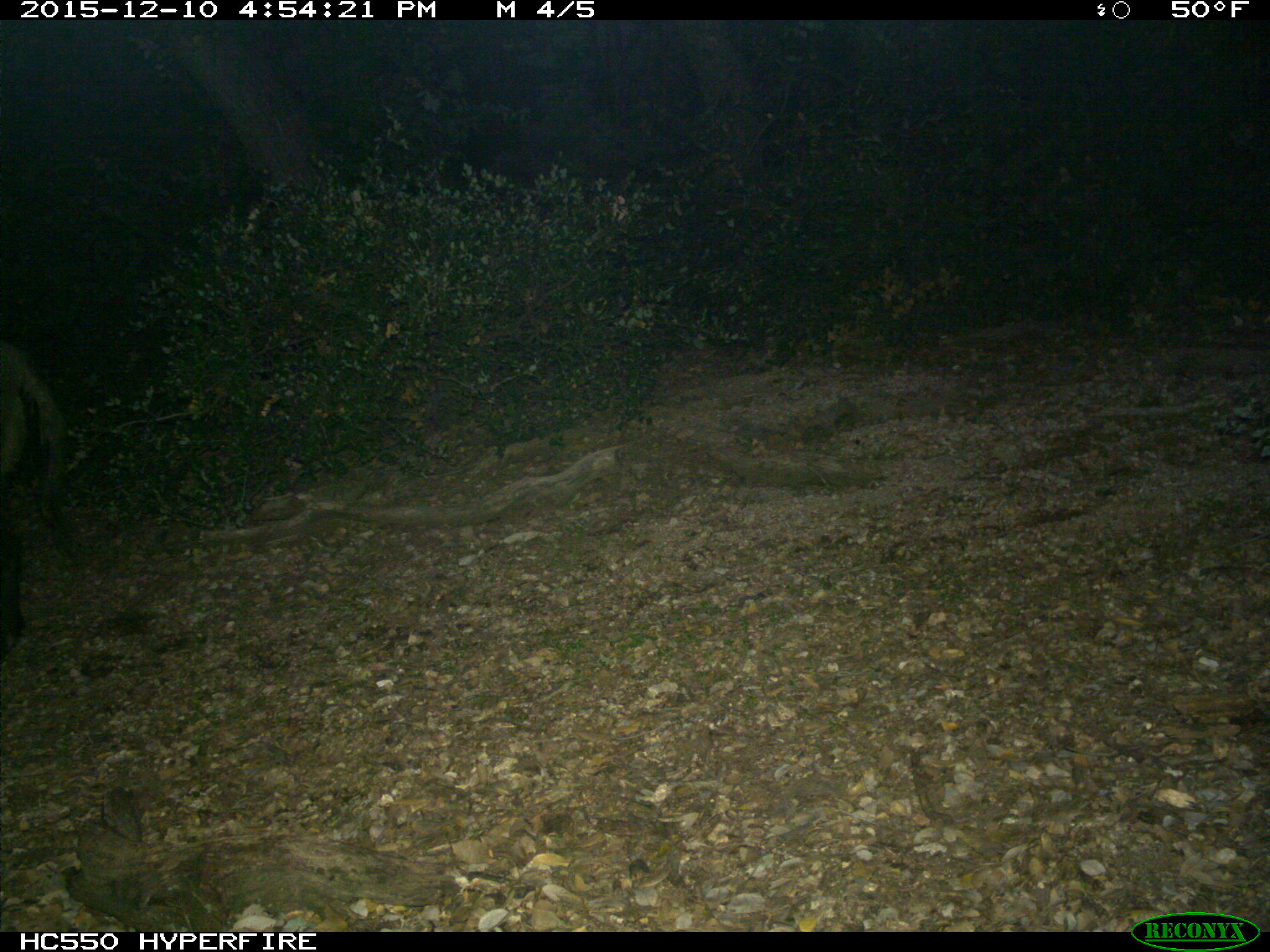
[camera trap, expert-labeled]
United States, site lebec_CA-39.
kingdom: Animalia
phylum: Chordata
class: Mammalia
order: Artiodactyla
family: Suidae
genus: Sus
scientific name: Sus scrofa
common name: wild boar